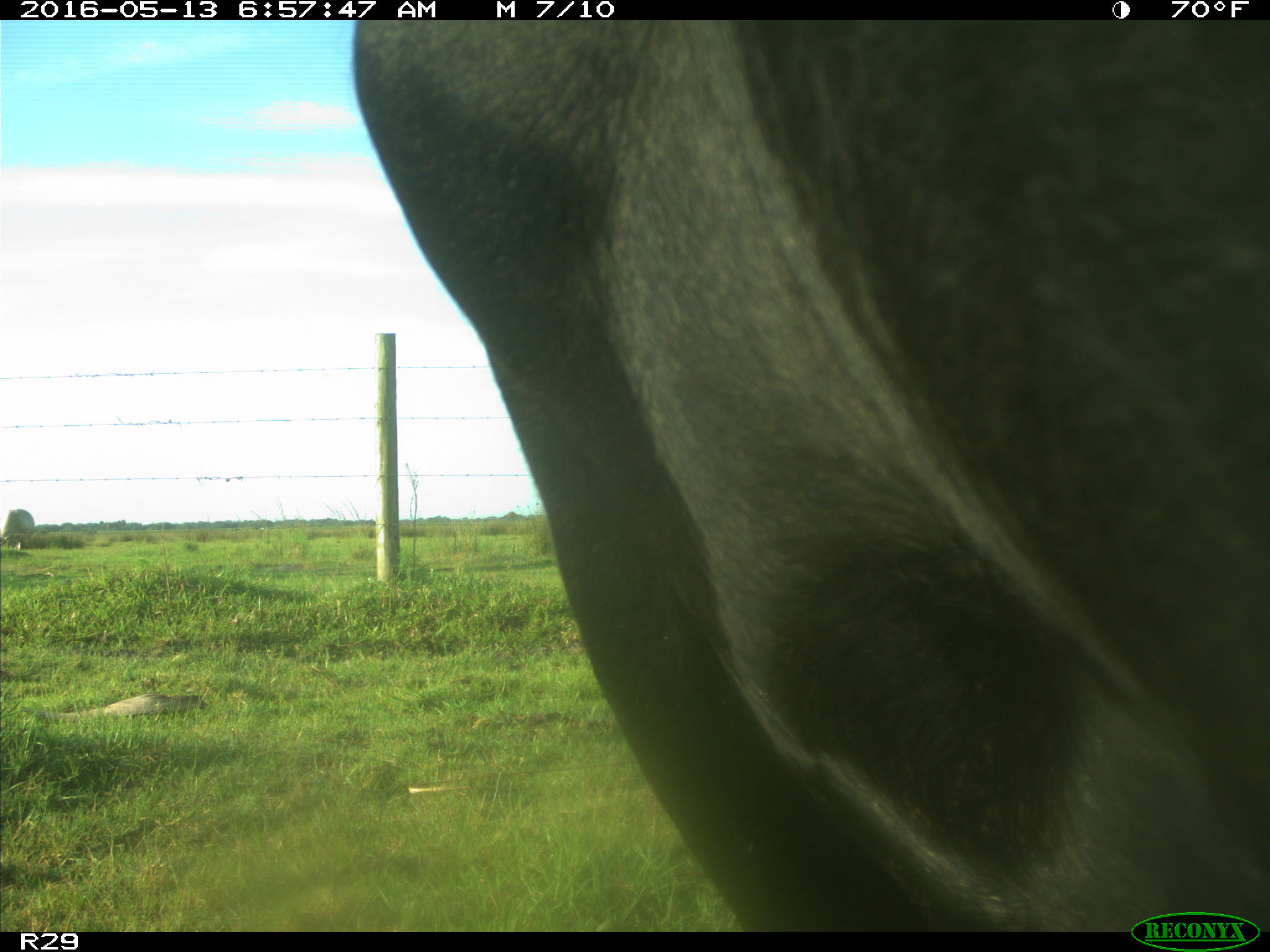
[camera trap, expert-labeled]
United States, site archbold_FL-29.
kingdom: Animalia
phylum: Chordata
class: Mammalia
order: Artiodactyla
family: Bovidae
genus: Bos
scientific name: Bos taurus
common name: domestic cow